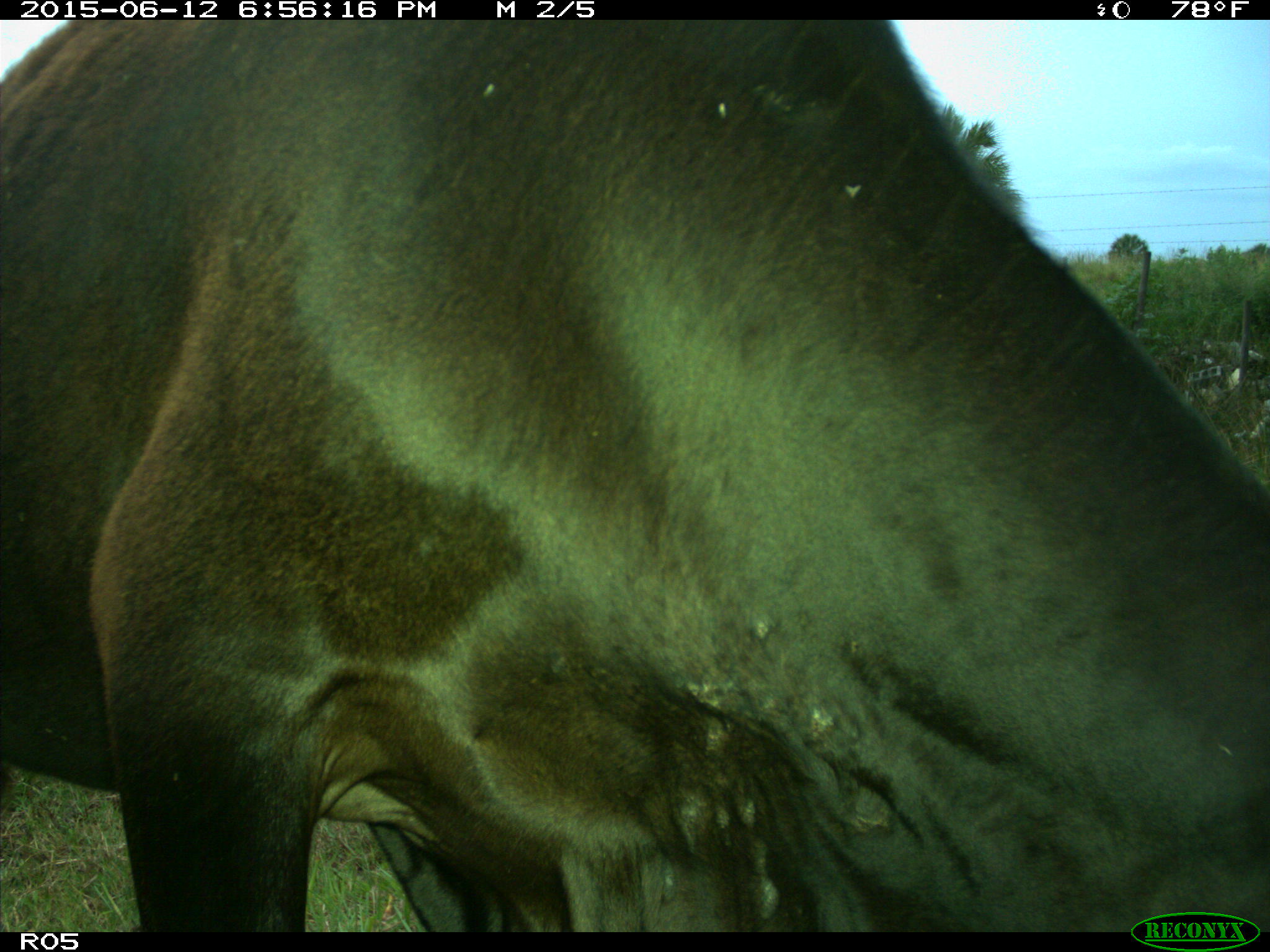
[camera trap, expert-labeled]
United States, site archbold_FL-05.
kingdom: Animalia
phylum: Chordata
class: Mammalia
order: Artiodactyla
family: Bovidae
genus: Bos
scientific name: Bos taurus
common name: domestic cow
Bos taurus (domestic cow).